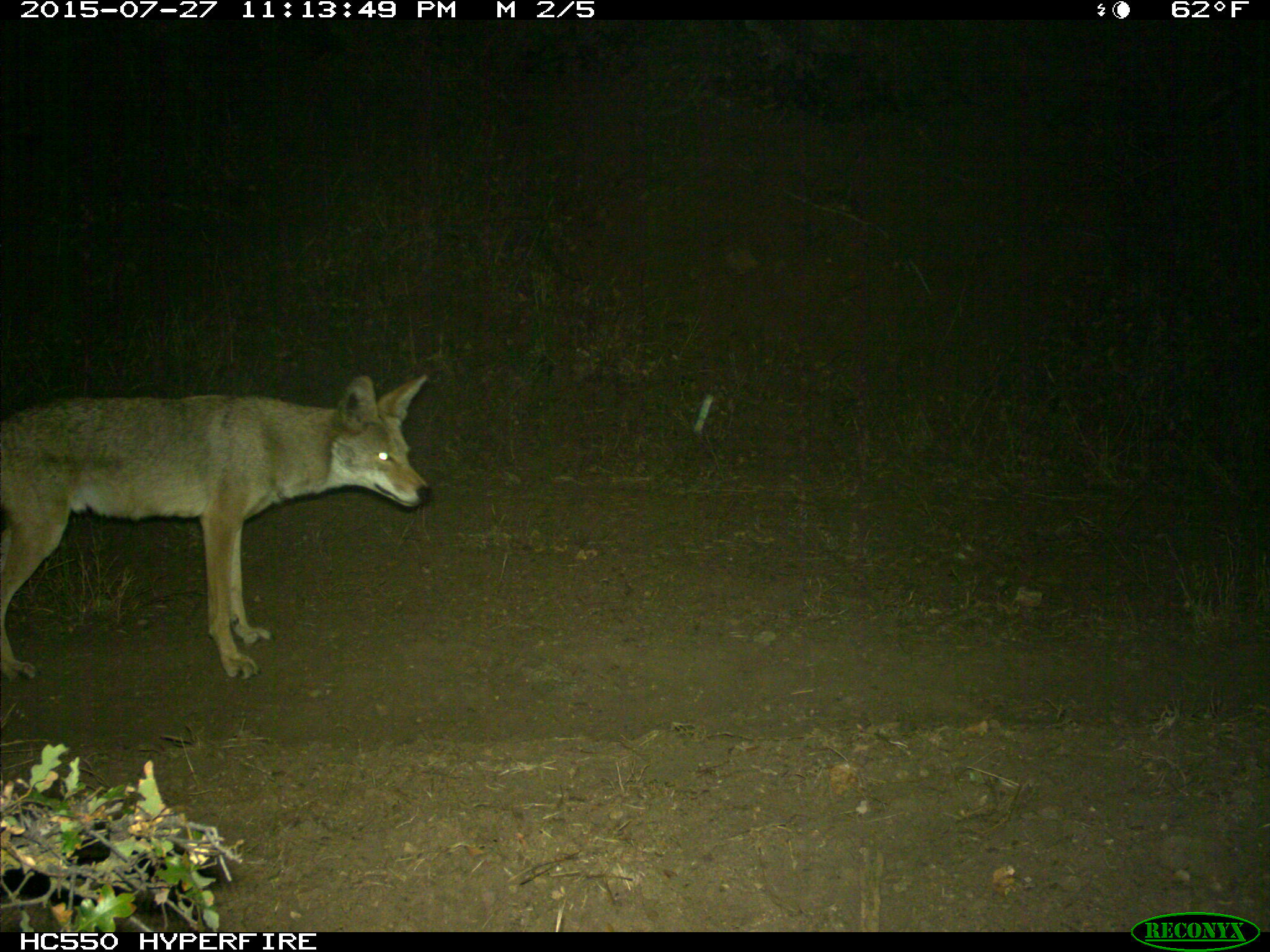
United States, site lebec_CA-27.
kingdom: Animalia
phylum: Chordata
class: Mammalia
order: Carnivora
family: Canidae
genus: Canis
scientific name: Canis latrans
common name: coyote